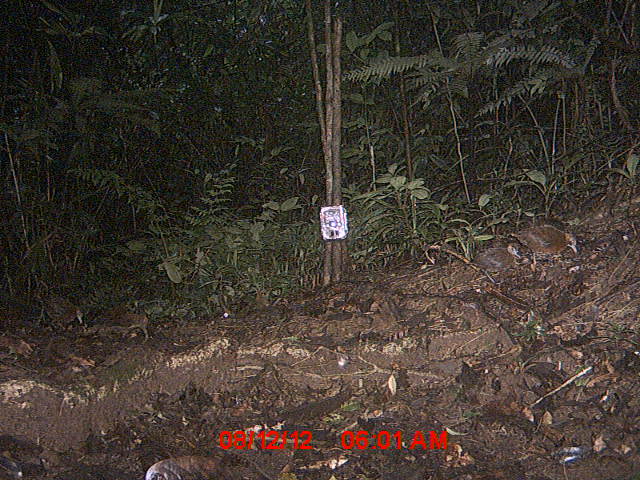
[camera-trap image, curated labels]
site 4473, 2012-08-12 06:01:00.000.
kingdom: Animalia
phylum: Chordata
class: Aves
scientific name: Aves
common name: bird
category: unknown bird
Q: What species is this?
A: Unknown bird (bird) (Aves).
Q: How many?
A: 4.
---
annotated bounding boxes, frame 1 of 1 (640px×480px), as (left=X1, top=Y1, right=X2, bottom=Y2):
unknown bird: (left=507, top=225, right=578, bottom=267); (left=464, top=242, right=521, bottom=284)